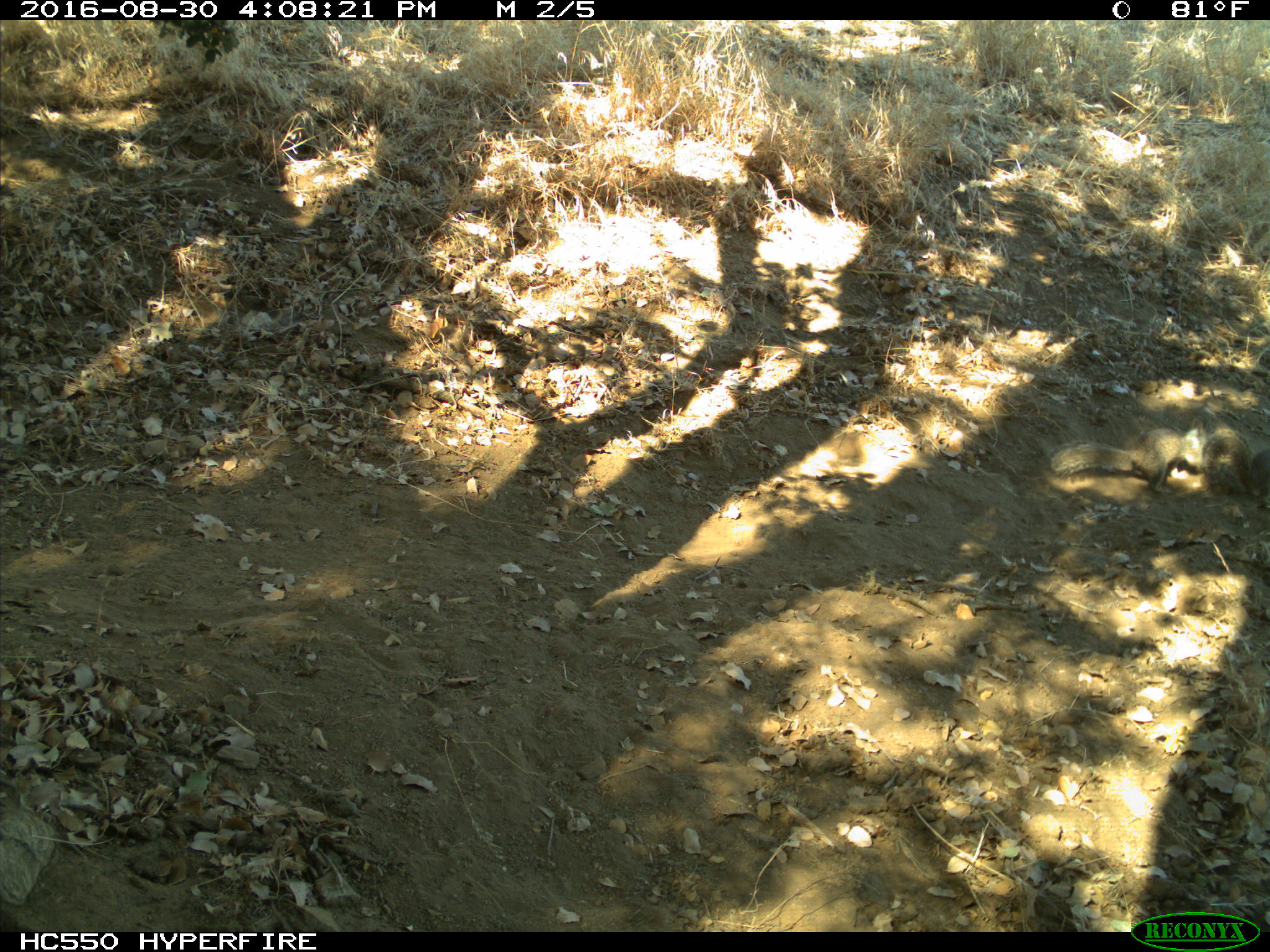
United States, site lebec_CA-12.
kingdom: Animalia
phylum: Chordata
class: Mammalia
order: Rodentia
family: Sciuridae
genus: Otospermophilus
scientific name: Otospermophilus beecheyi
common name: california ground squirrel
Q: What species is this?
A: Otospermophilus beecheyi (california ground squirrel).